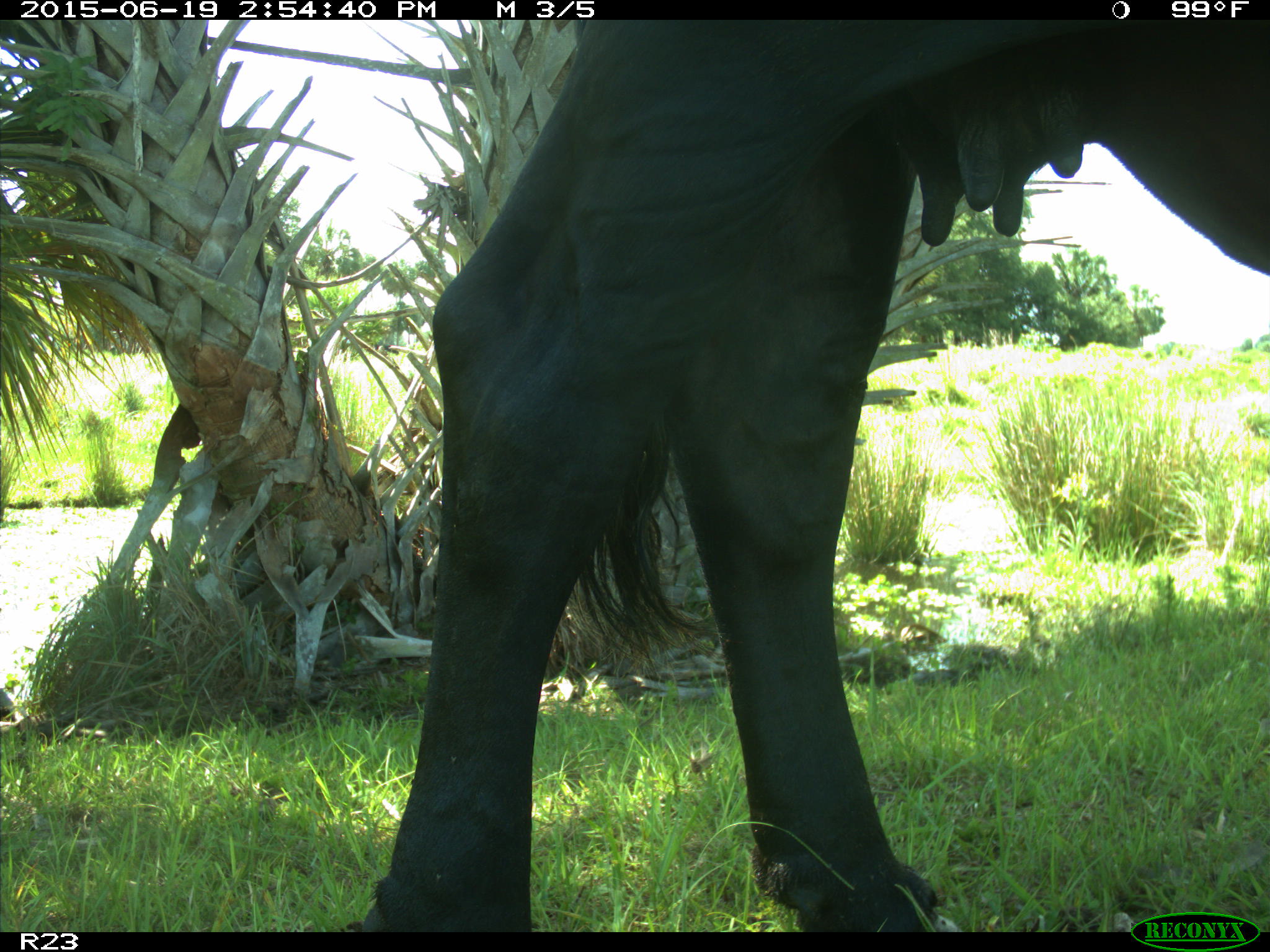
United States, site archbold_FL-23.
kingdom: Animalia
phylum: Chordata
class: Mammalia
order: Artiodactyla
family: Bovidae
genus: Bos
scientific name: Bos taurus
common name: domestic cow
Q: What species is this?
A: Bos taurus (domestic cow).